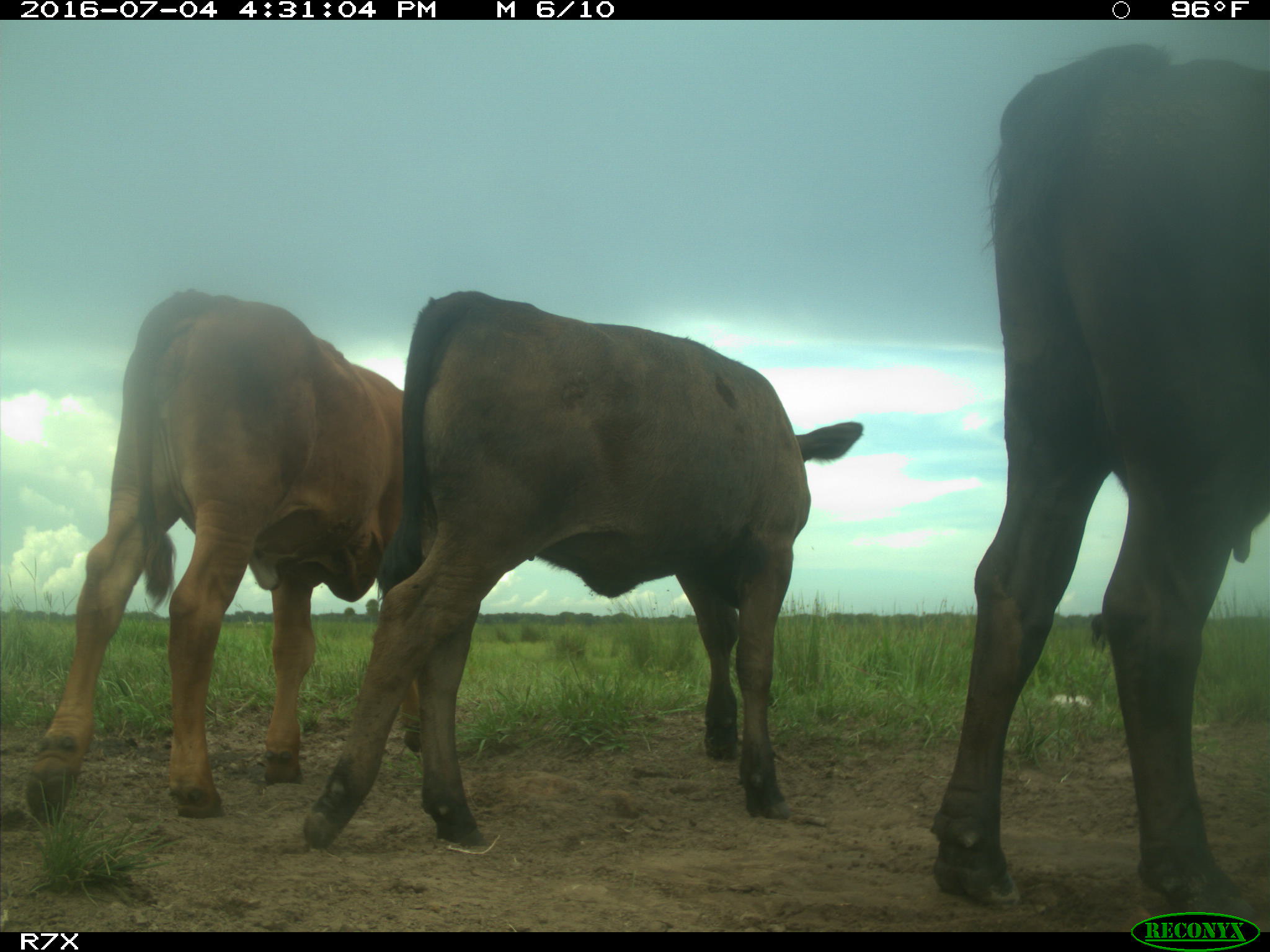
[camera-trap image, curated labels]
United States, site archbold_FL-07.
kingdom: Animalia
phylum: Chordata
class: Mammalia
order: Artiodactyla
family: Bovidae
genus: Bos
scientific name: Bos taurus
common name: domestic cow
Bos taurus (domestic cow).